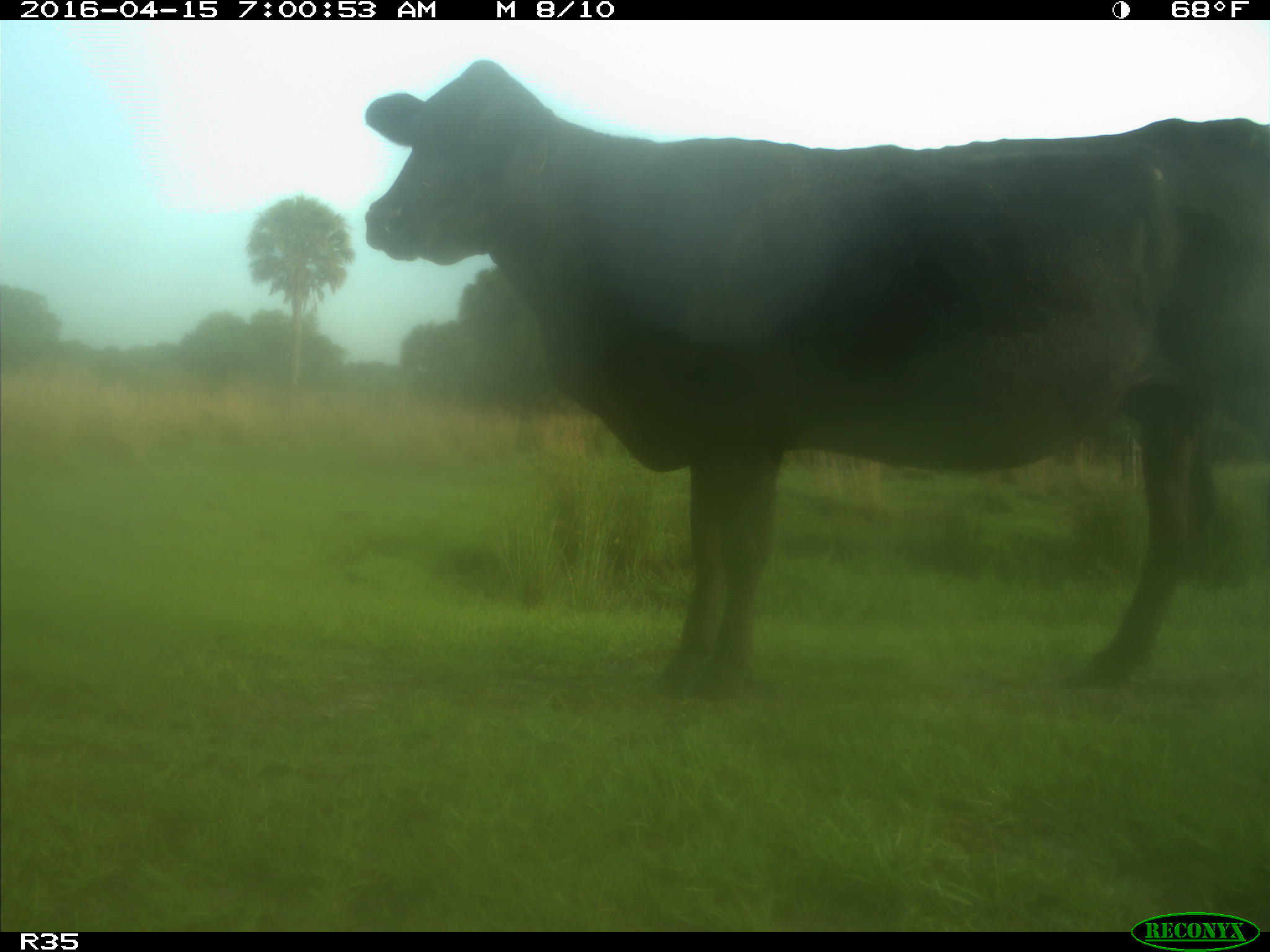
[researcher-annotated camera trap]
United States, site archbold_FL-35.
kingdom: Animalia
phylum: Chordata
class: Mammalia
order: Artiodactyla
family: Bovidae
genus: Bos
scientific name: Bos taurus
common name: domestic cow